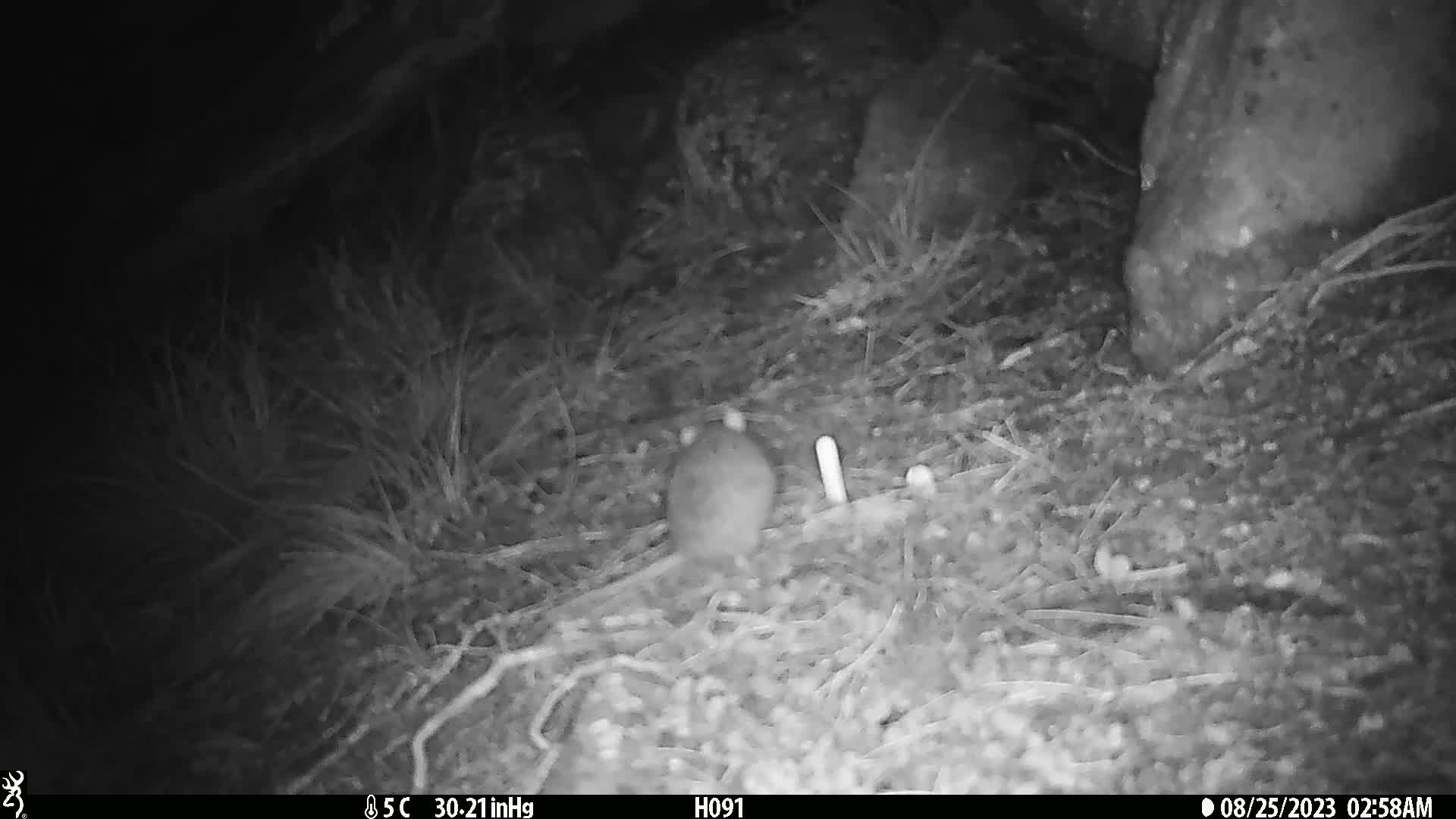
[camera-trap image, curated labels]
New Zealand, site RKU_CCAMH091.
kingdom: Animalia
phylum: Chordata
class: Mammalia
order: Rodentia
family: Muridae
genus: Rattus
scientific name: Rattus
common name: rat